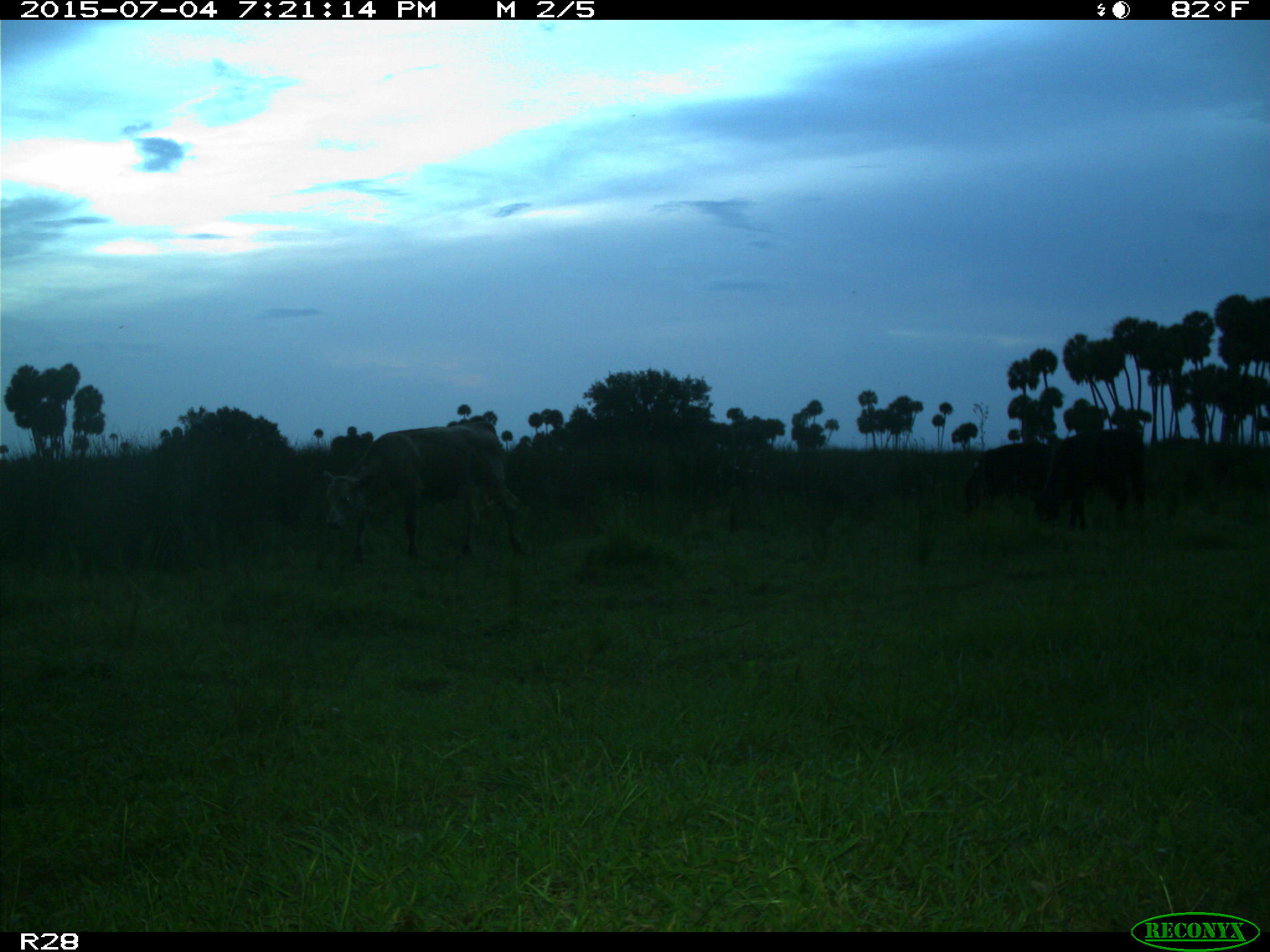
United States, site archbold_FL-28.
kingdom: Animalia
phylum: Chordata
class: Mammalia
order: Artiodactyla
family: Bovidae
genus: Bos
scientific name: Bos taurus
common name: domestic cow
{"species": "Bos taurus (domestic cow)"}